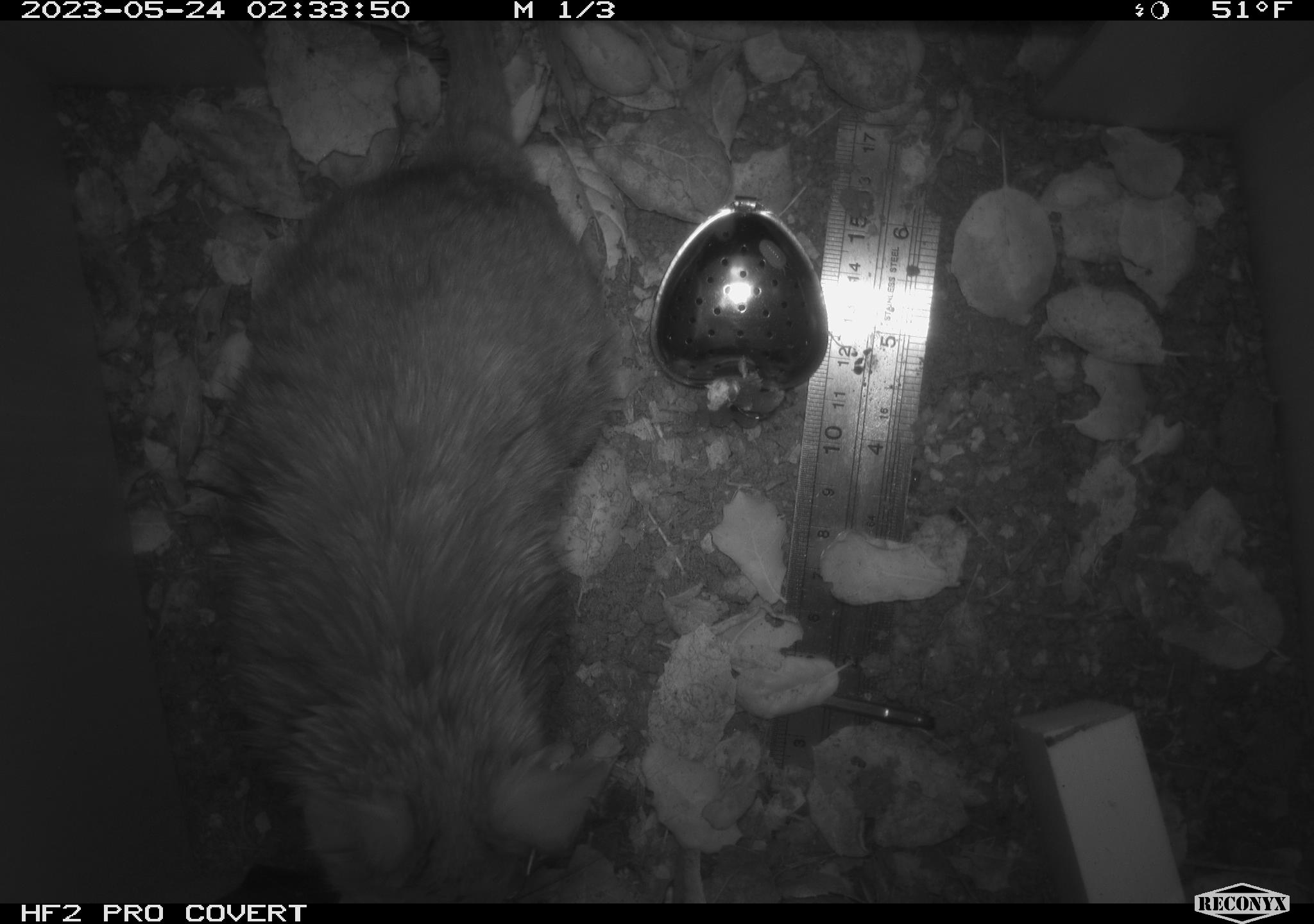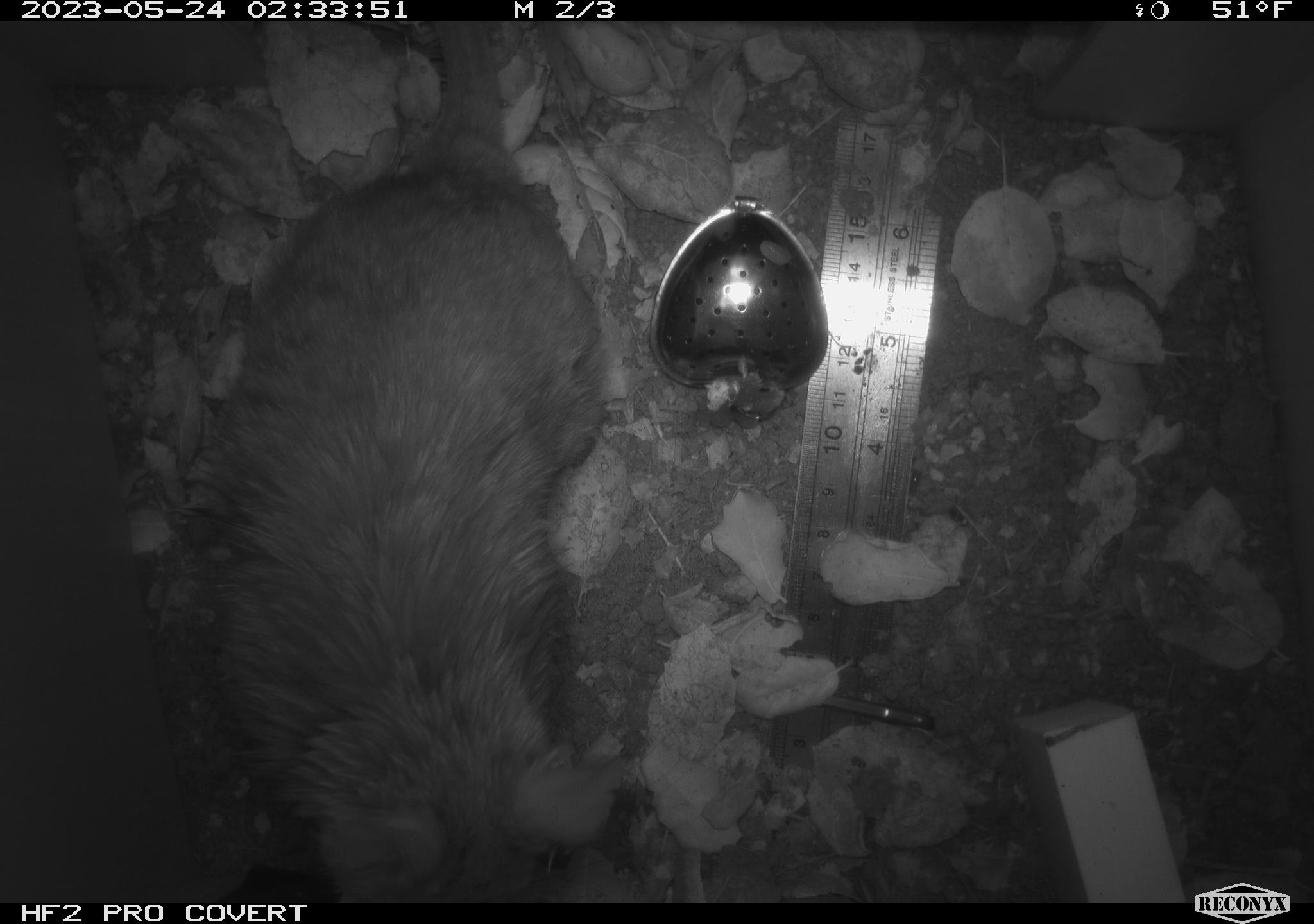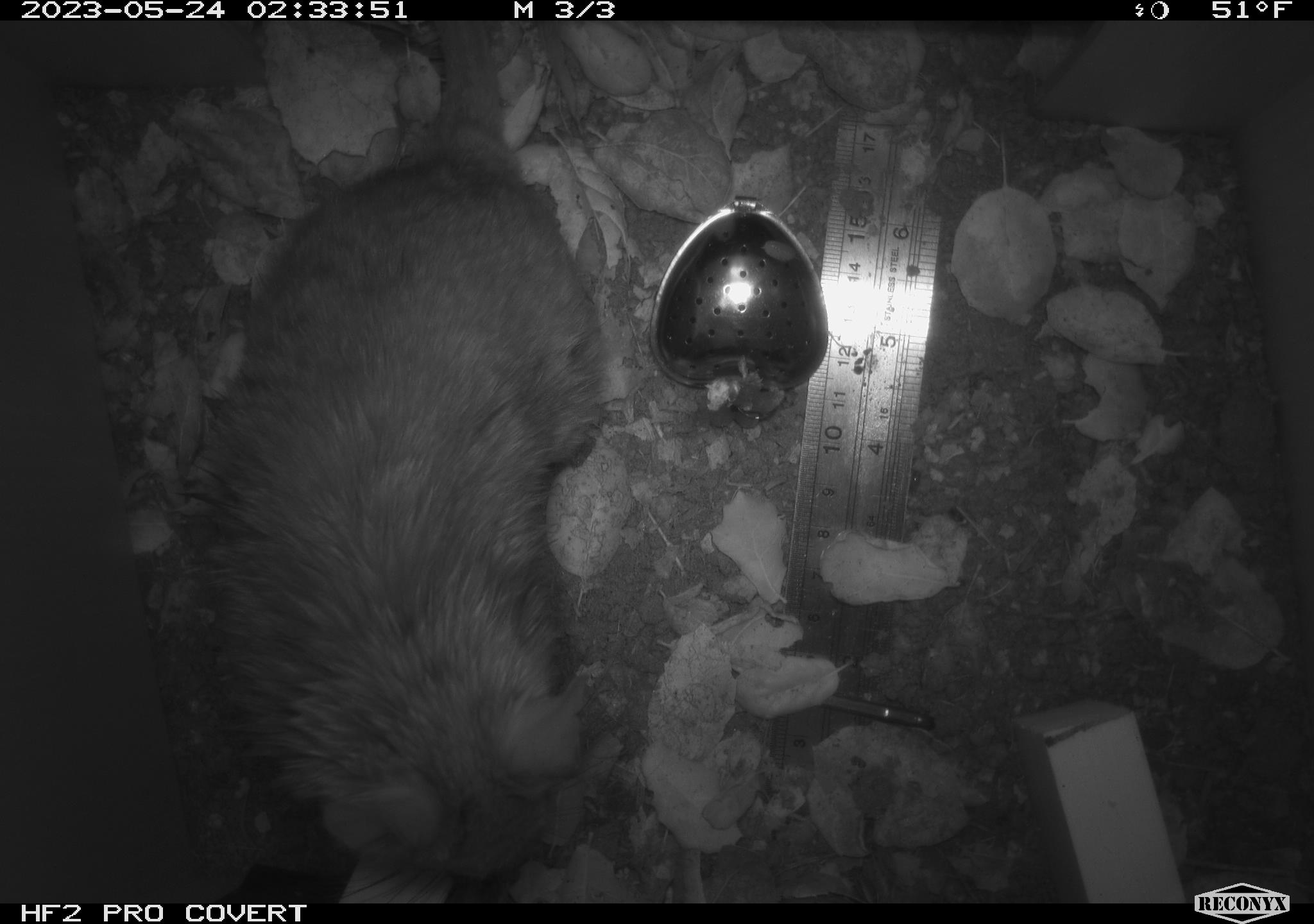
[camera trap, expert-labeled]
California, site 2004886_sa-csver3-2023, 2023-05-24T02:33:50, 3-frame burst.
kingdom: Animalia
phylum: Chordata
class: Mammalia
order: Rodentia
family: Cricetidae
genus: Neotoma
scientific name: Neotoma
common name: pack rat or woodrat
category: neotoma species